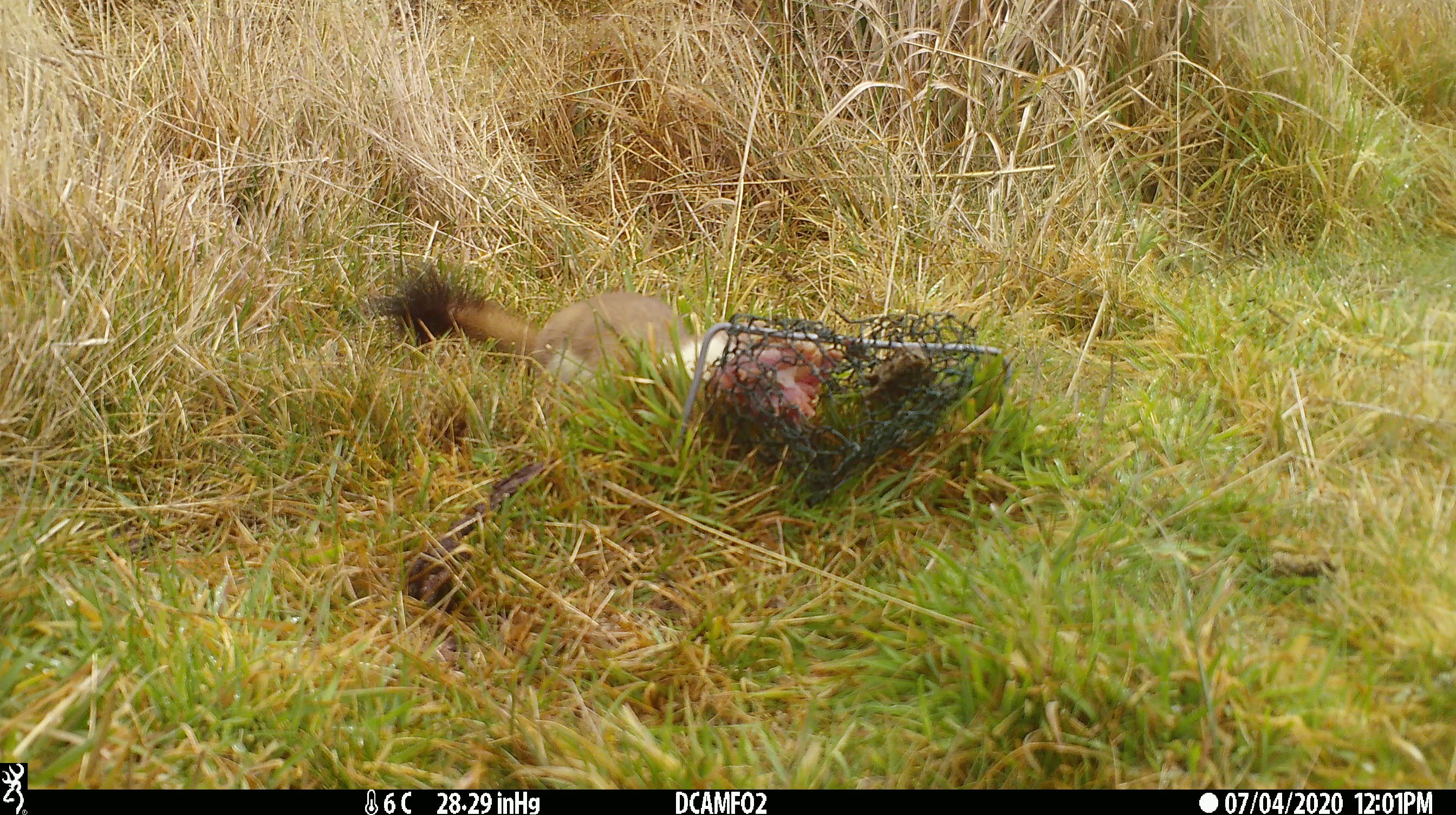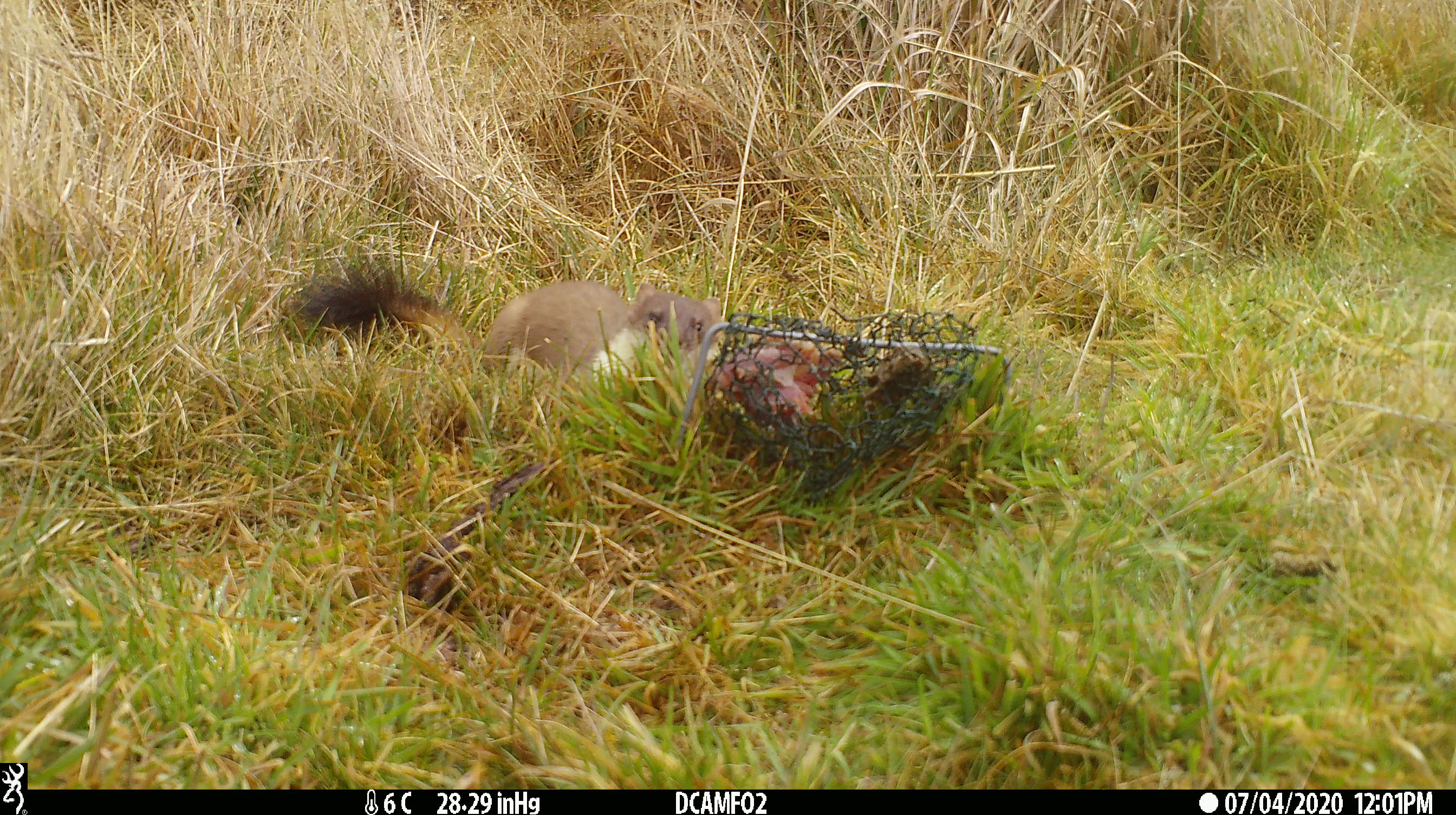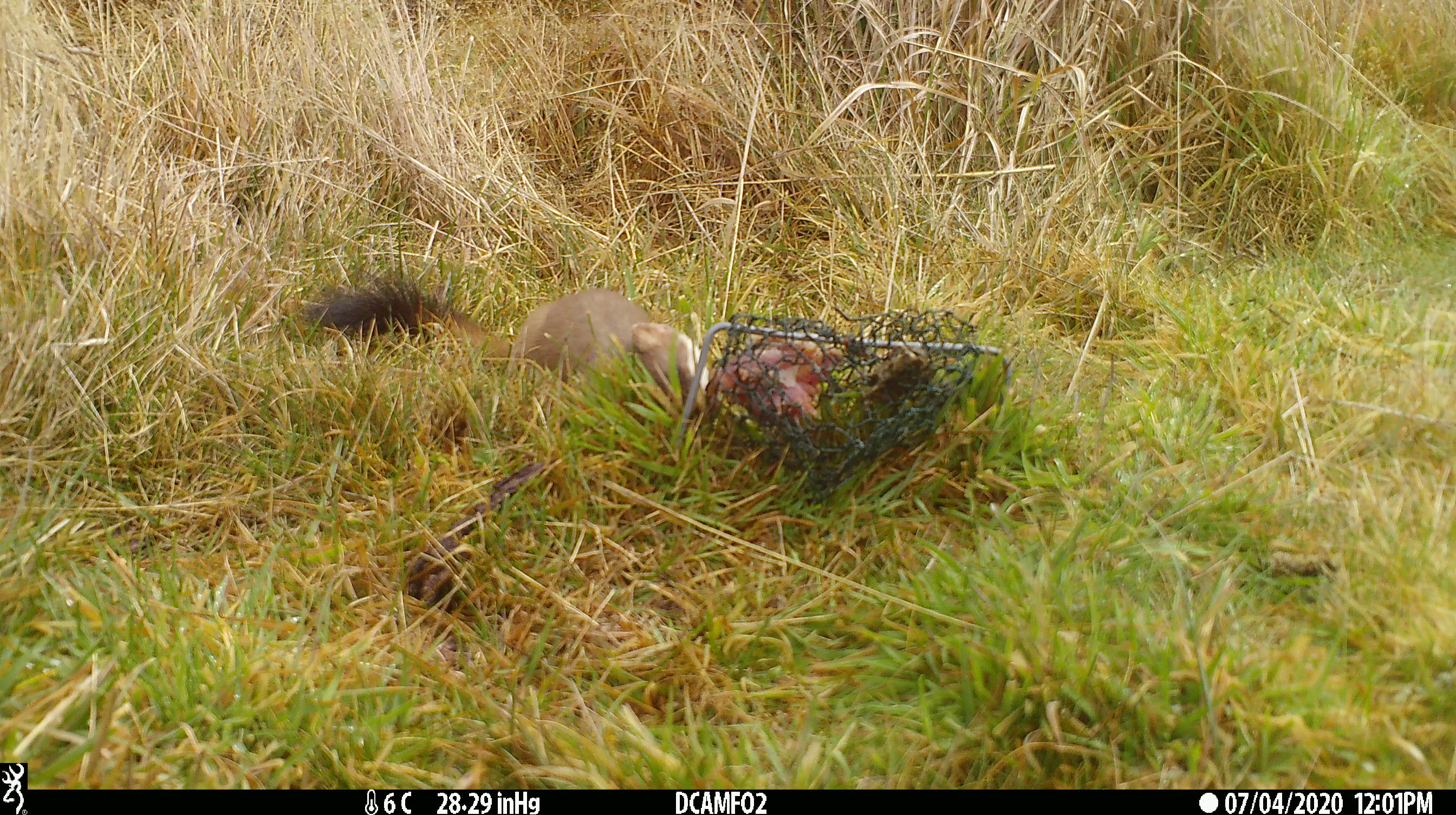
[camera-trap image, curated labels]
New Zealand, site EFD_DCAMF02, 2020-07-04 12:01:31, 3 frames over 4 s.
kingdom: Animalia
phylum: Chordata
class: Mammalia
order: Carnivora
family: Mustelidae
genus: Mustela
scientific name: Mustela erminea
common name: stoat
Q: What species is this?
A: Stoat (Mustela erminea).